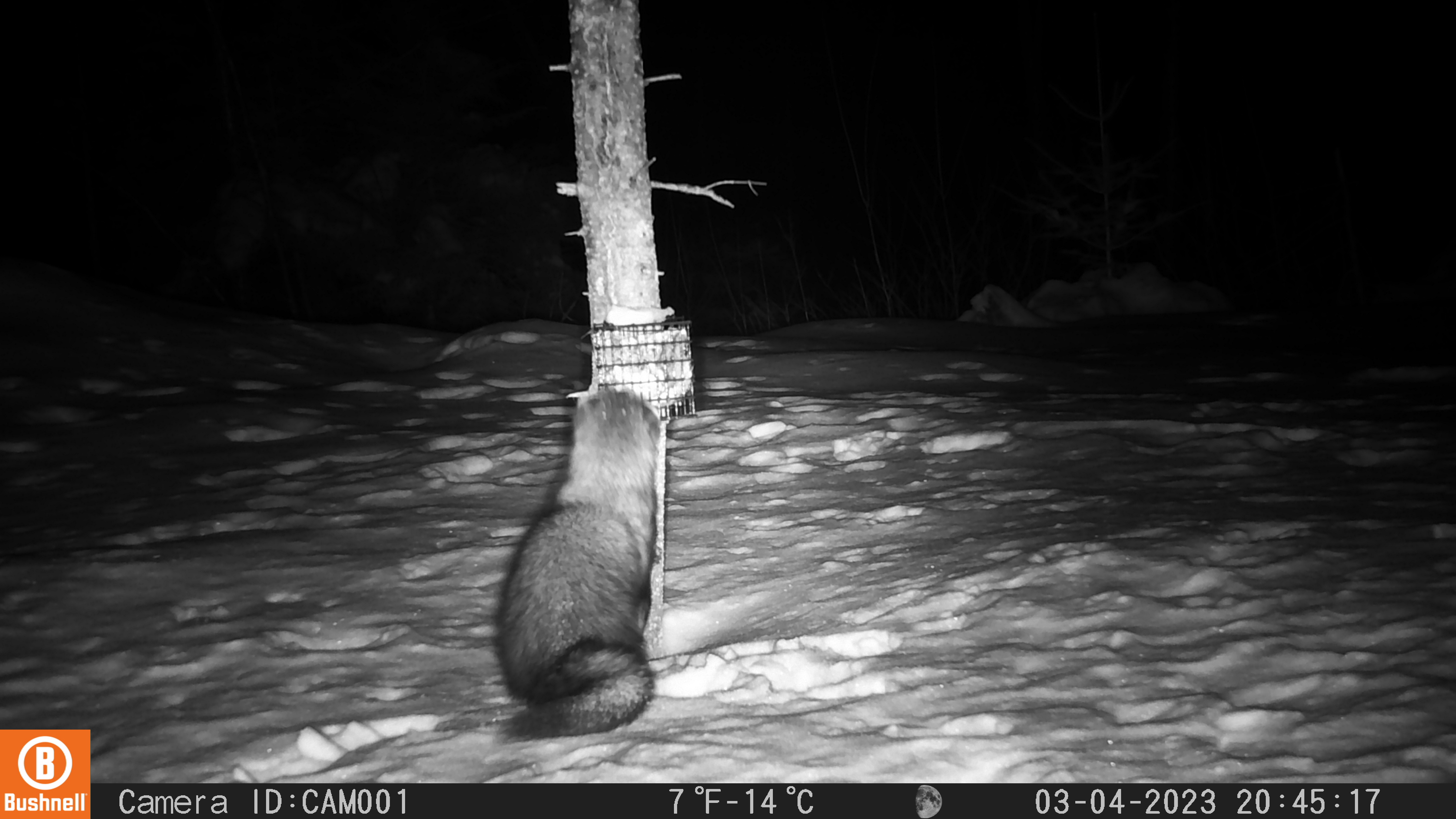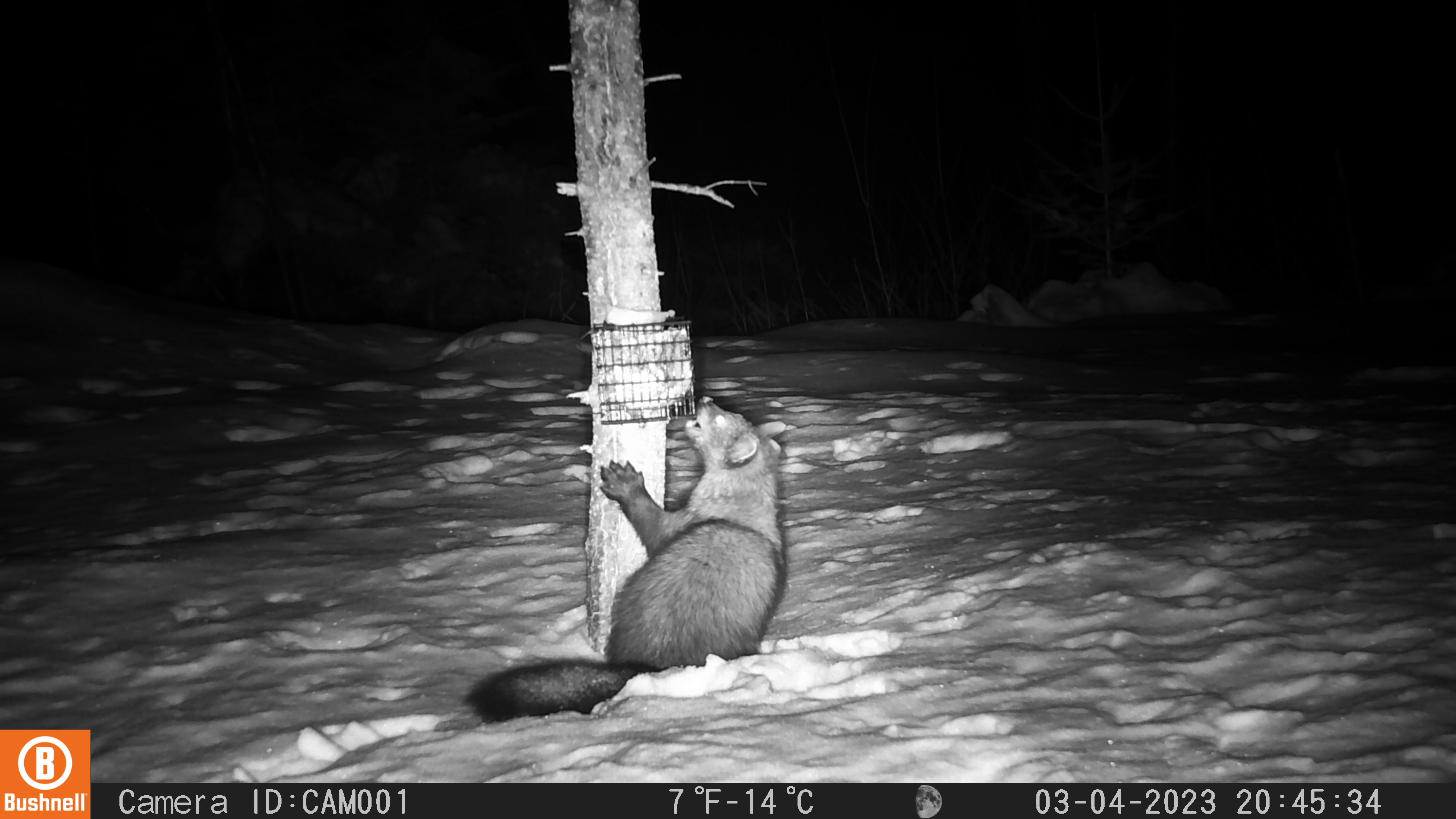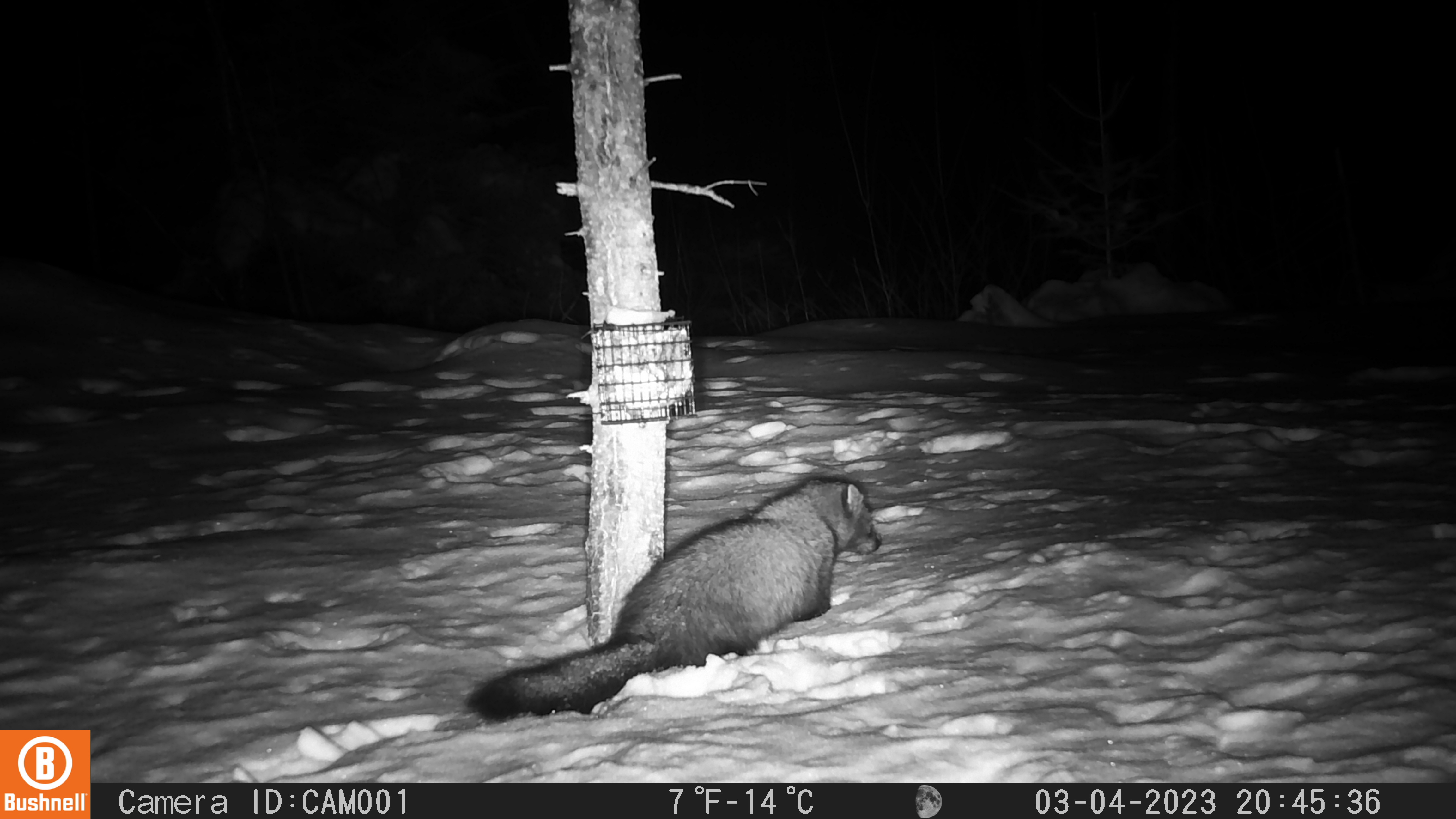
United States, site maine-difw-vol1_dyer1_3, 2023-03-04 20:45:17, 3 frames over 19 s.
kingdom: Animalia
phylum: Chordata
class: Mammalia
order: Carnivora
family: Mustelidae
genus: Pekania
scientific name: Pekania pennanti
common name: fisher